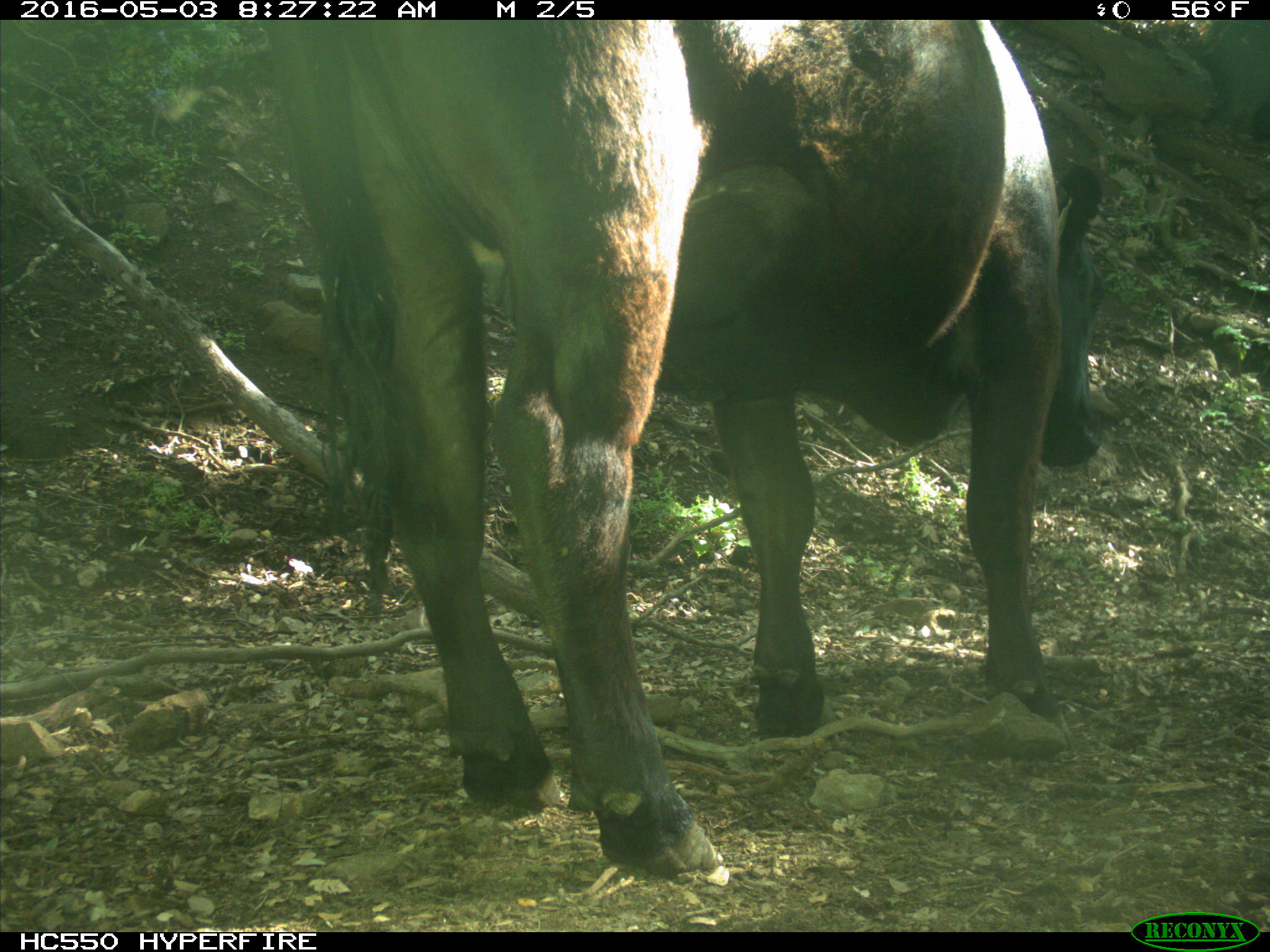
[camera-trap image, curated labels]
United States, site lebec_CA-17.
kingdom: Animalia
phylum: Chordata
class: Mammalia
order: Artiodactyla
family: Bovidae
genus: Bos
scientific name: Bos taurus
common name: domestic cow